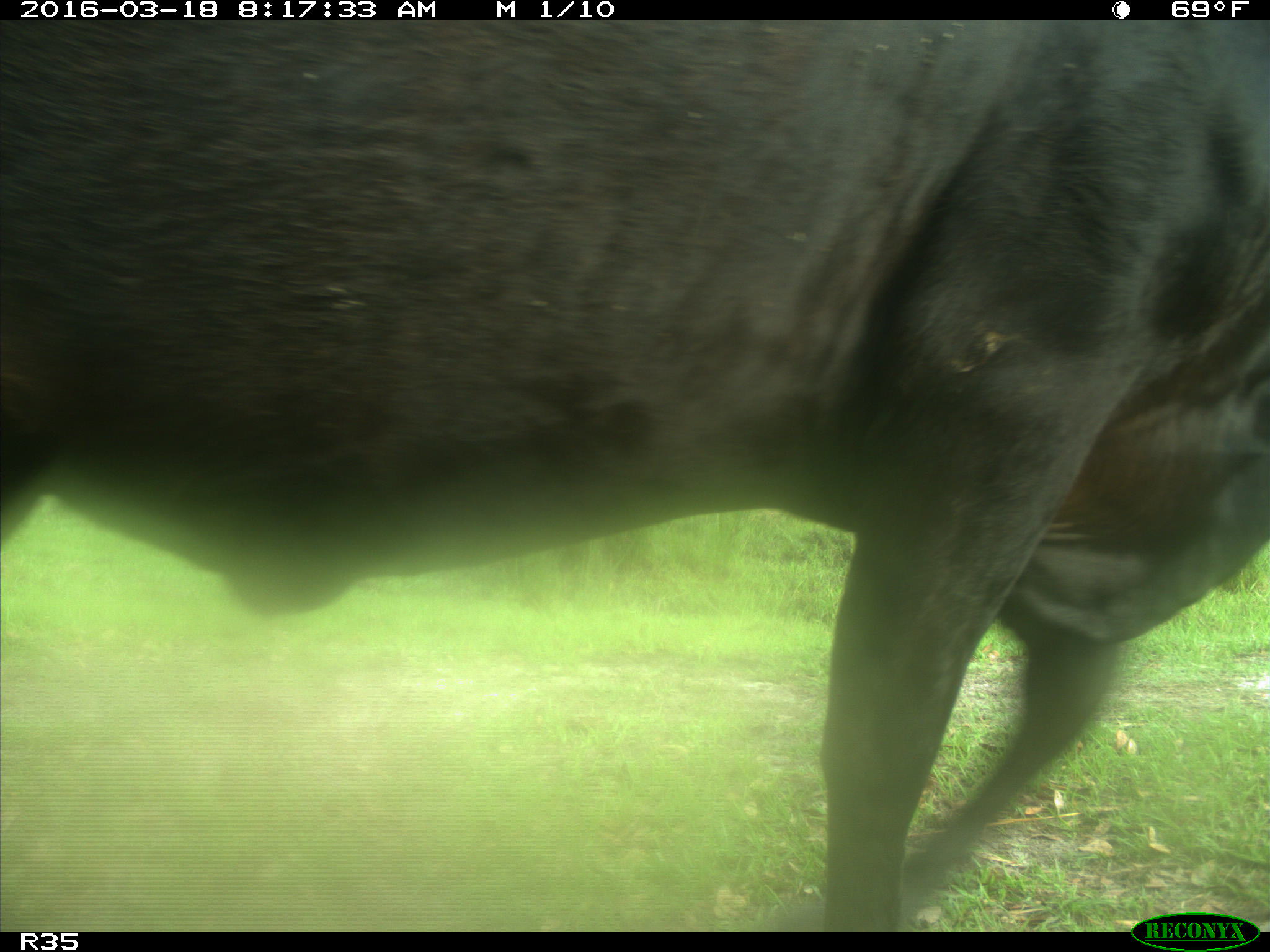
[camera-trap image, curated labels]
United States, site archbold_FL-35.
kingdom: Animalia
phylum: Chordata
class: Mammalia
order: Artiodactyla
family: Bovidae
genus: Bos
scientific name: Bos taurus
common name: domestic cow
Bos taurus (domestic cow).